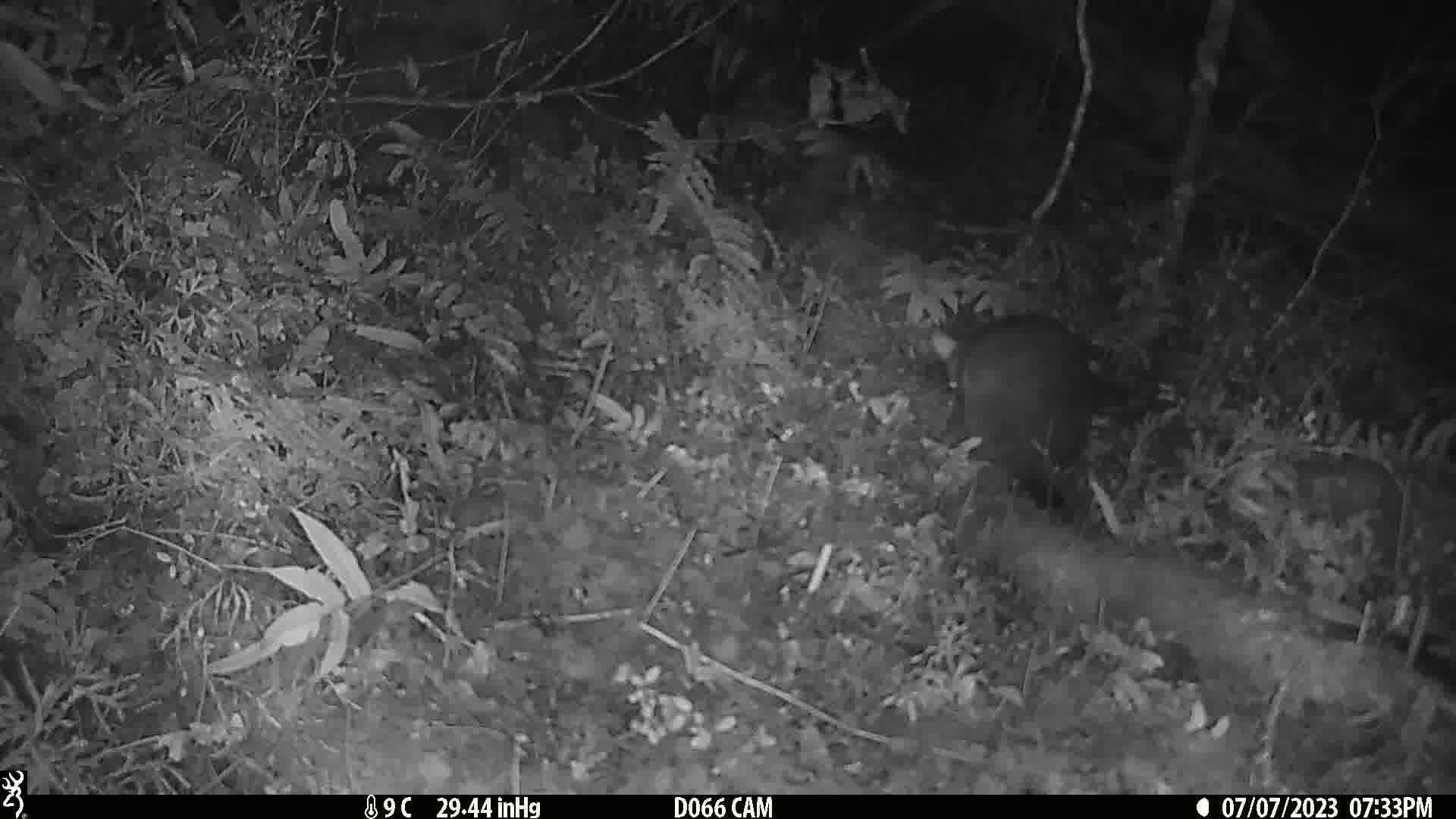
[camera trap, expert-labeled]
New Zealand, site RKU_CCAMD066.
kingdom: Animalia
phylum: Chordata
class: Mammalia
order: Diprotodontia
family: Phalangeridae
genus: Trichosurus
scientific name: Trichosurus vulpecula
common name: common brushtail possum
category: possum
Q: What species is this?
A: Possum (common brushtail possum) (Trichosurus vulpecula).